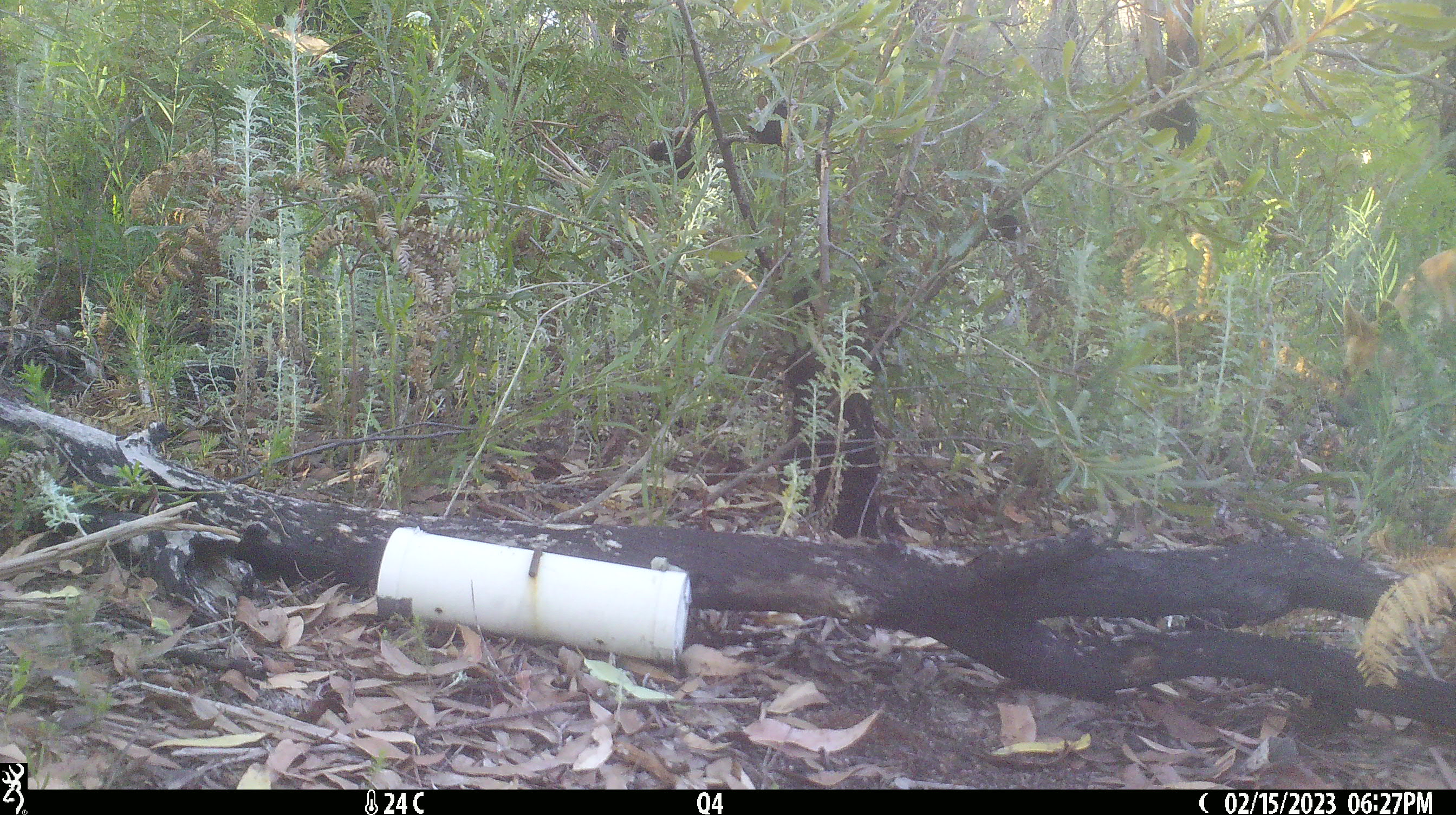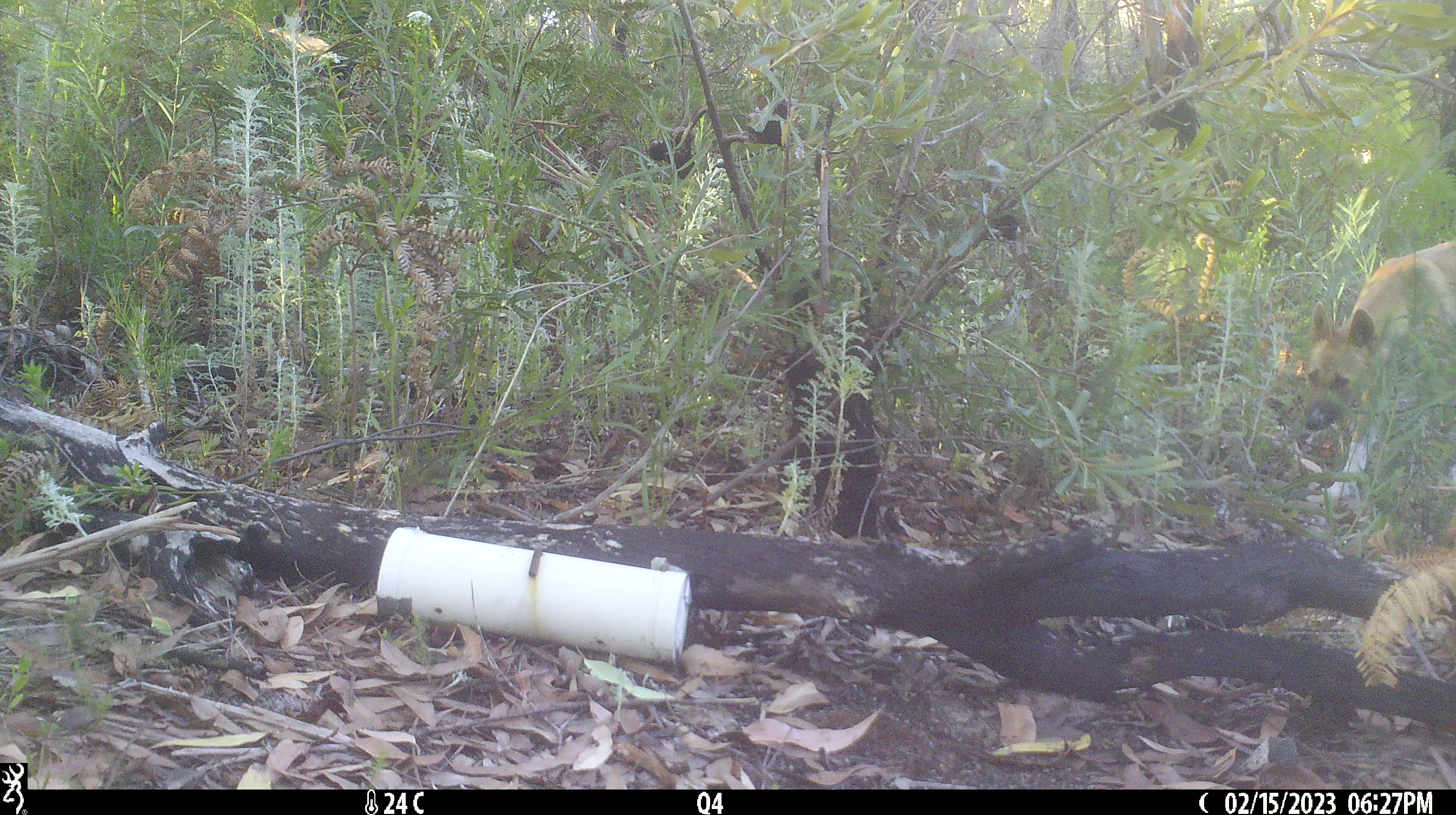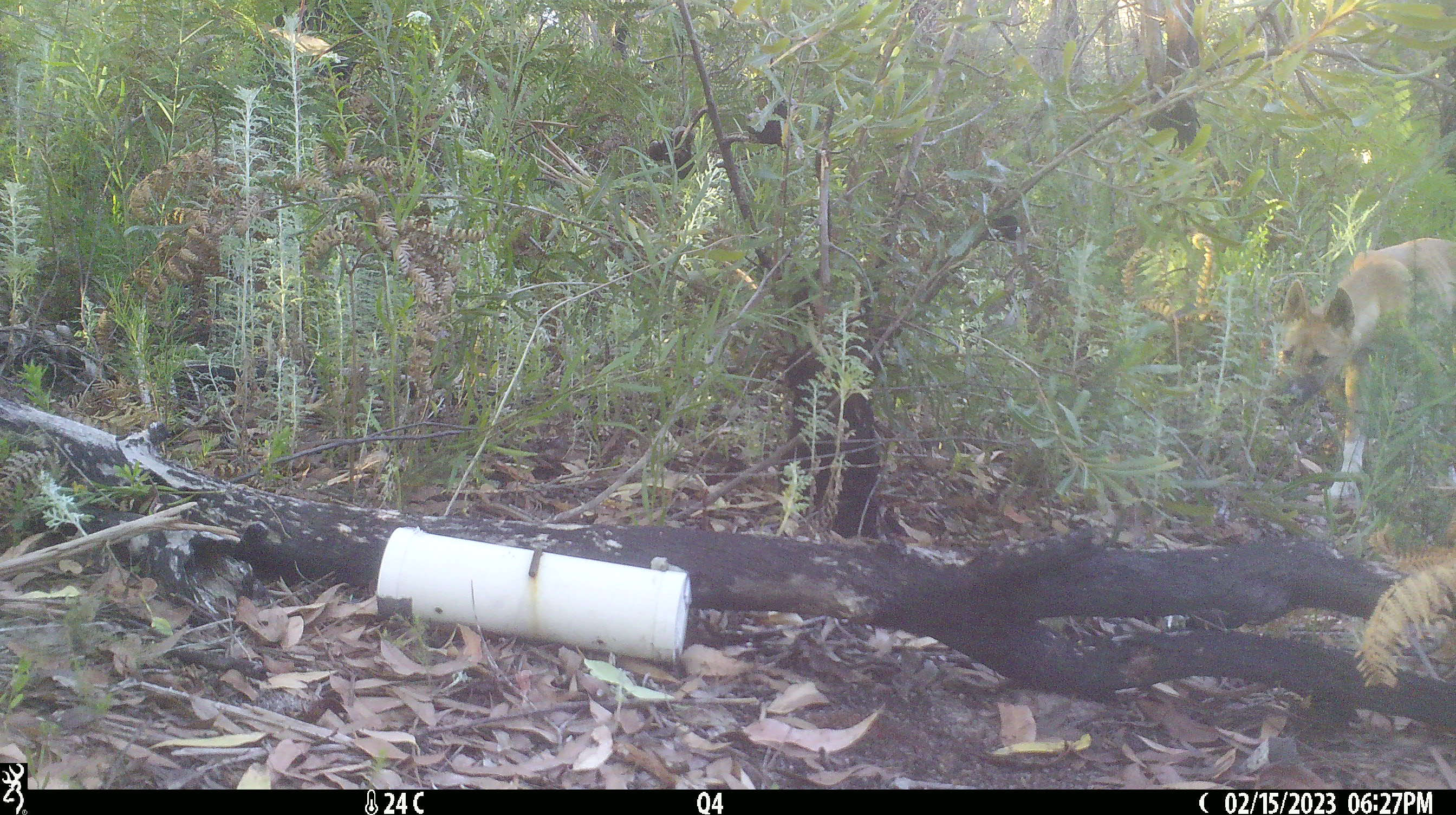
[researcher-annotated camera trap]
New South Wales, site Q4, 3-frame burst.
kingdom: Animalia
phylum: Chordata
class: Mammalia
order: Carnivora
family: Canidae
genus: Canis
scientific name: Canis familiaris dingo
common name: dingo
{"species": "dingo (Canis familiaris dingo)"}